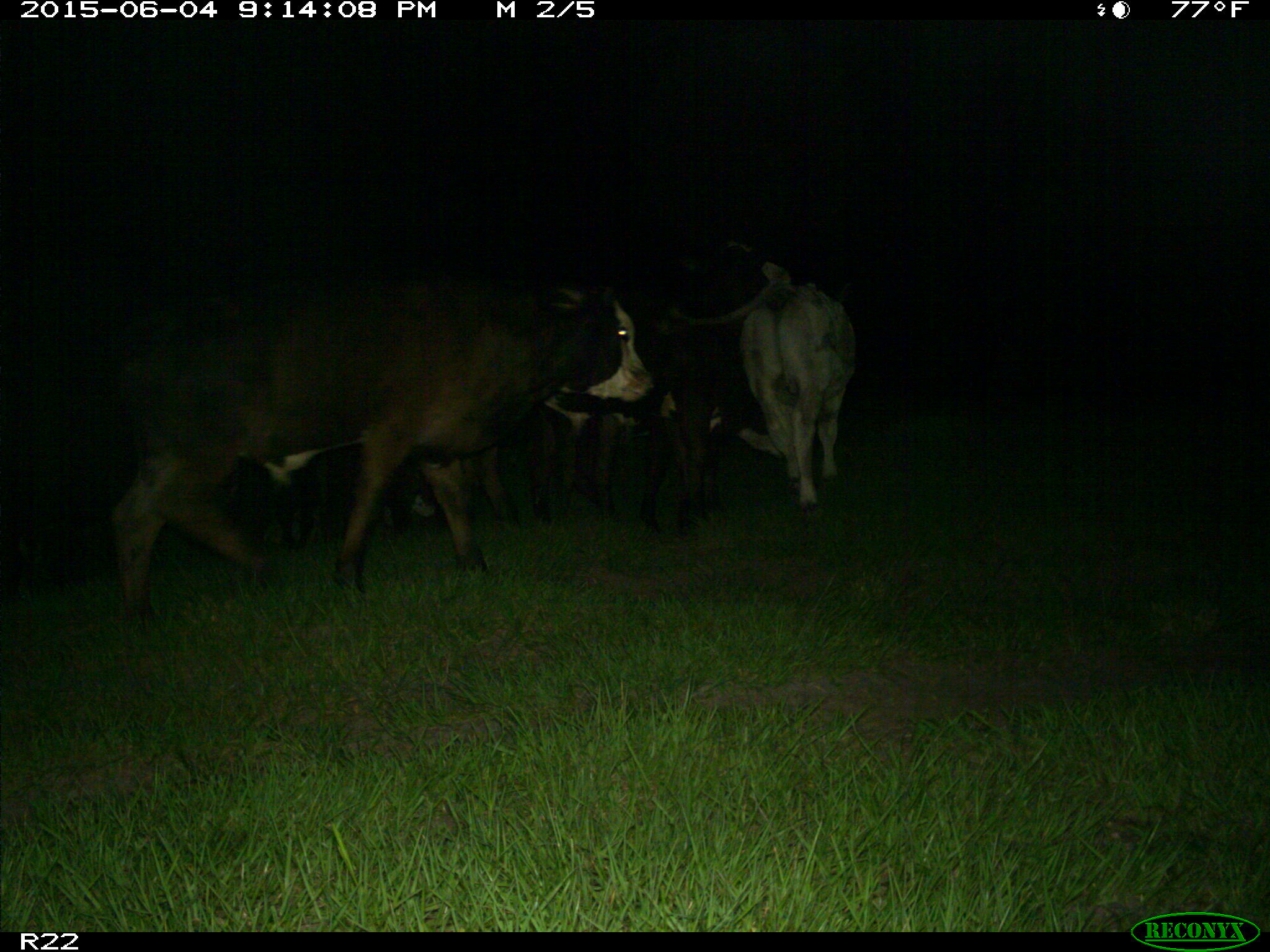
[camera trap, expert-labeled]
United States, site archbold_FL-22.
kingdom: Animalia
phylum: Chordata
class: Mammalia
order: Artiodactyla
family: Bovidae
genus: Bos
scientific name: Bos taurus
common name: domestic cow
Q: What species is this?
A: Bos taurus (domestic cow).